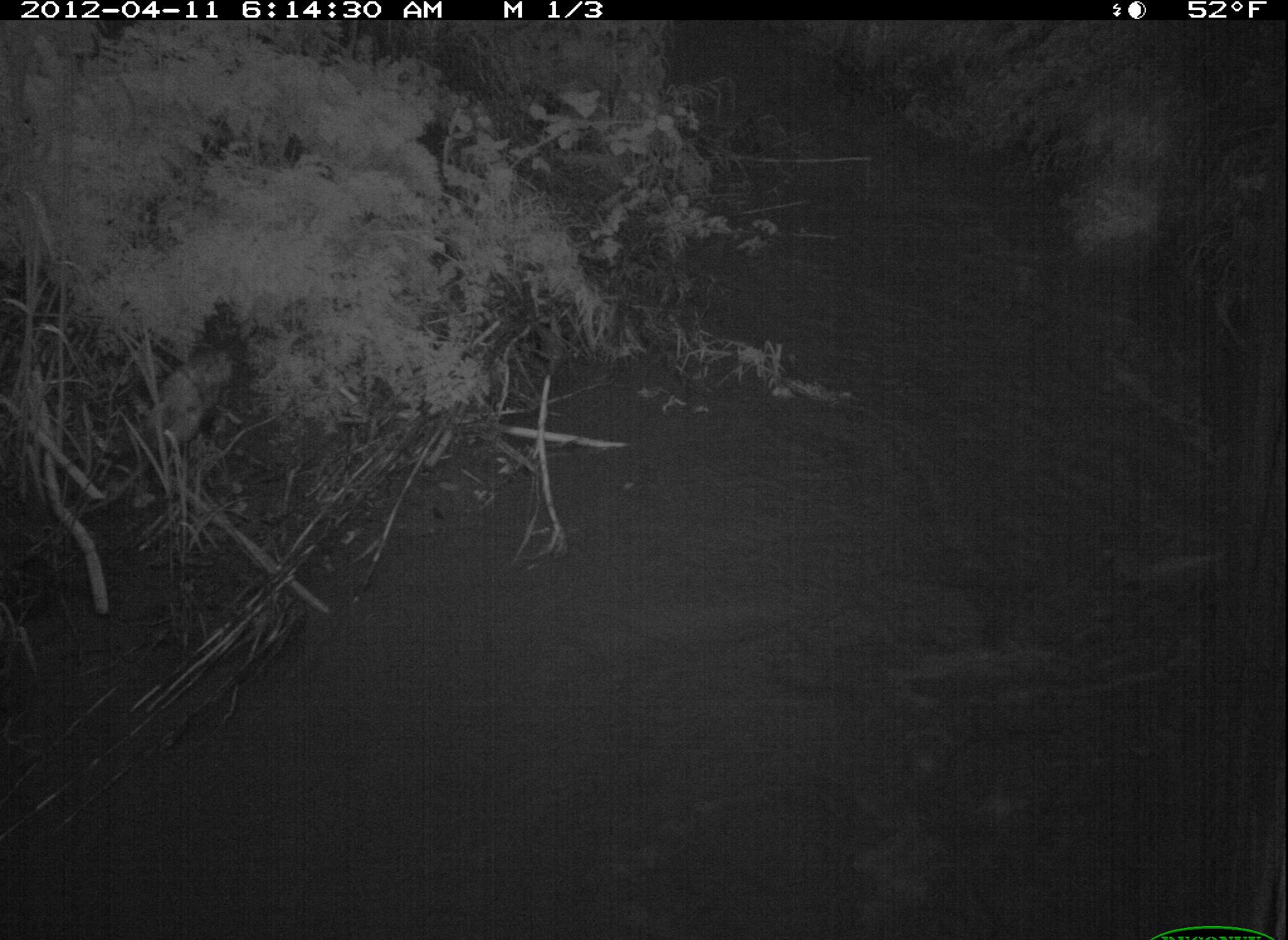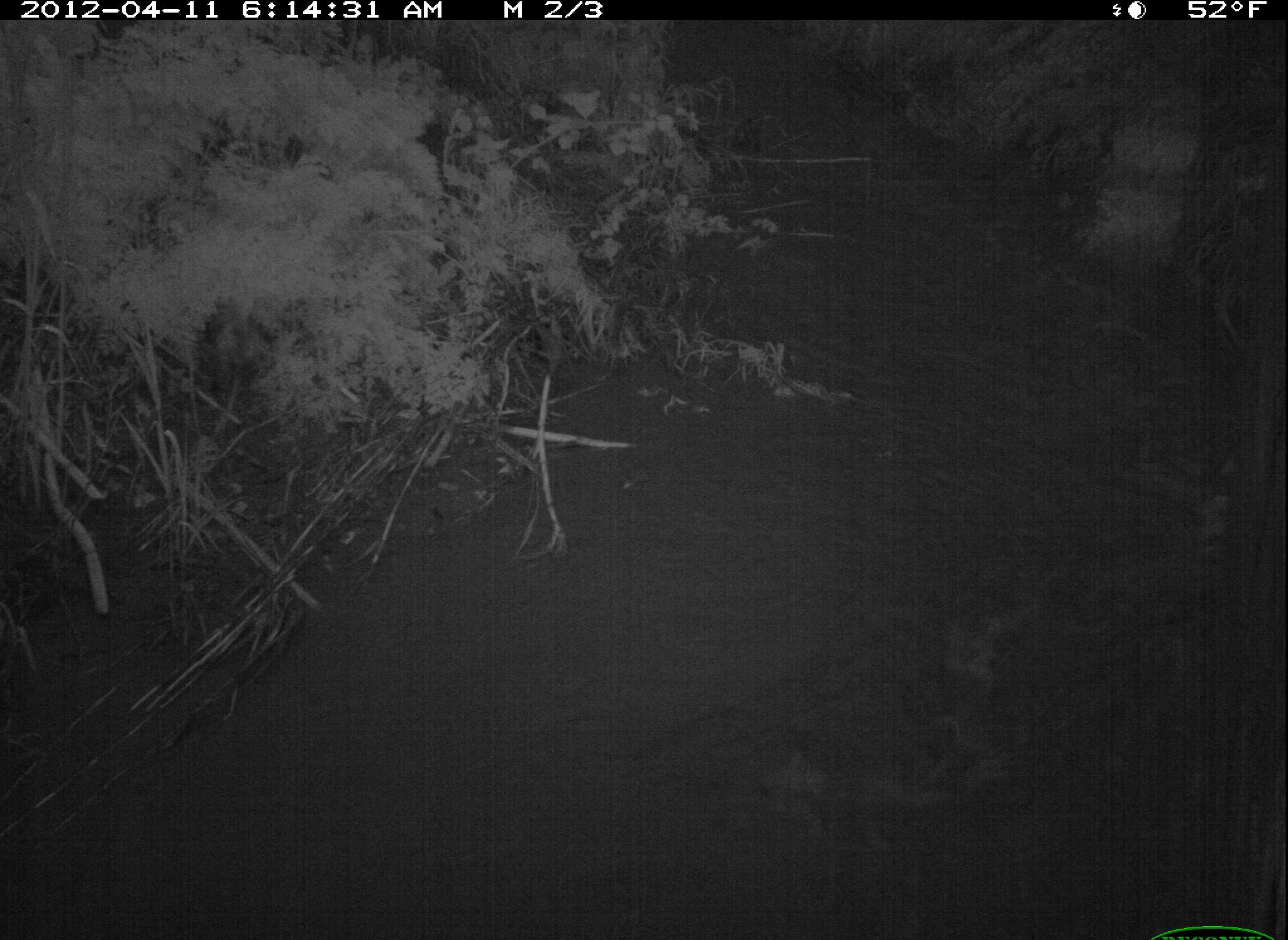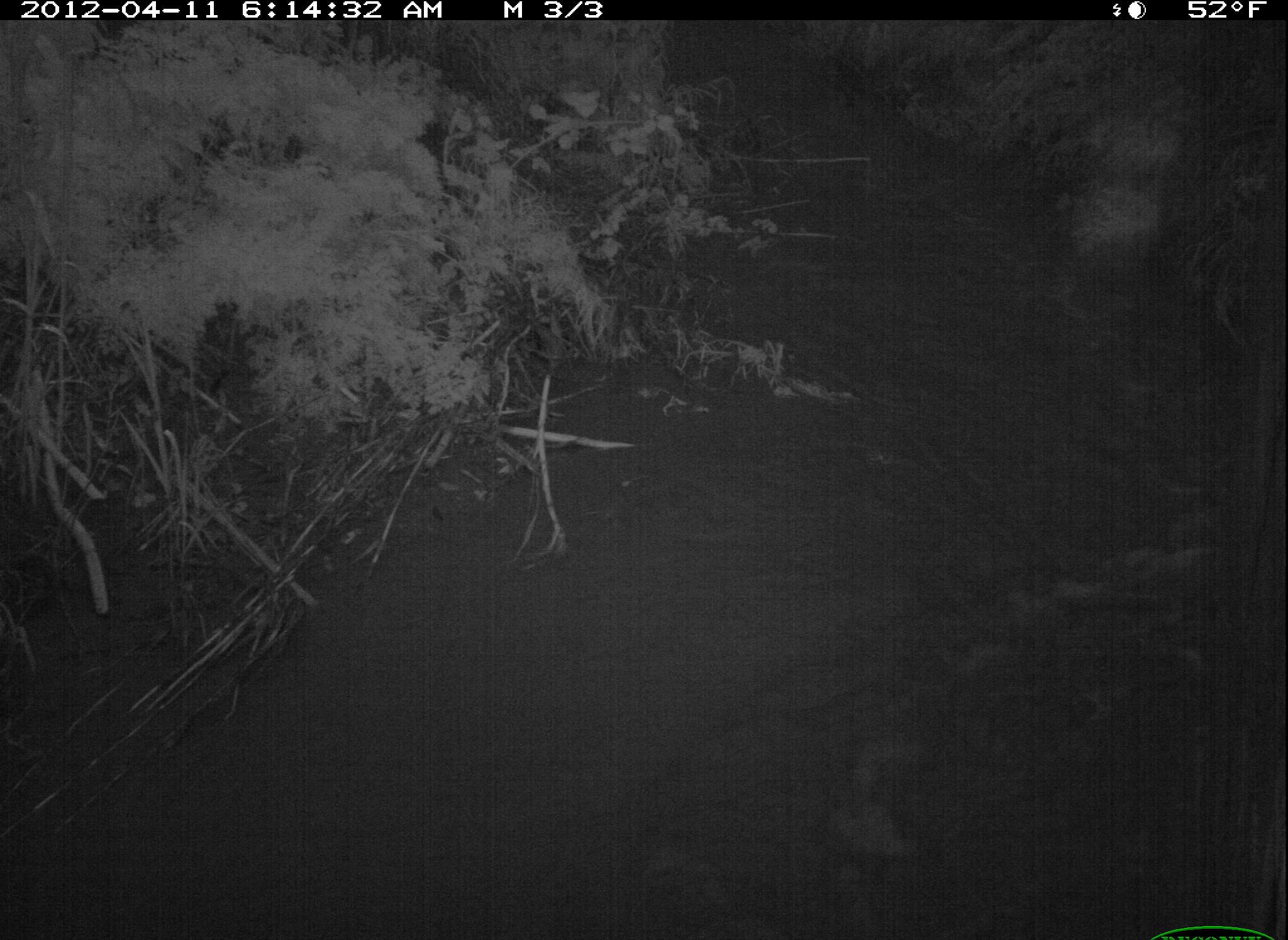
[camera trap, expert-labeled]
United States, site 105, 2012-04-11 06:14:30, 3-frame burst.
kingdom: Animalia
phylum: Chordata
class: Mammalia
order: Didelphimorphia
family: Didelphidae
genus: Didelphis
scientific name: Didelphis virginiana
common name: virginia opossum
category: opossum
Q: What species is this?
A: Opossum (virginia opossum) (Didelphis virginiana).